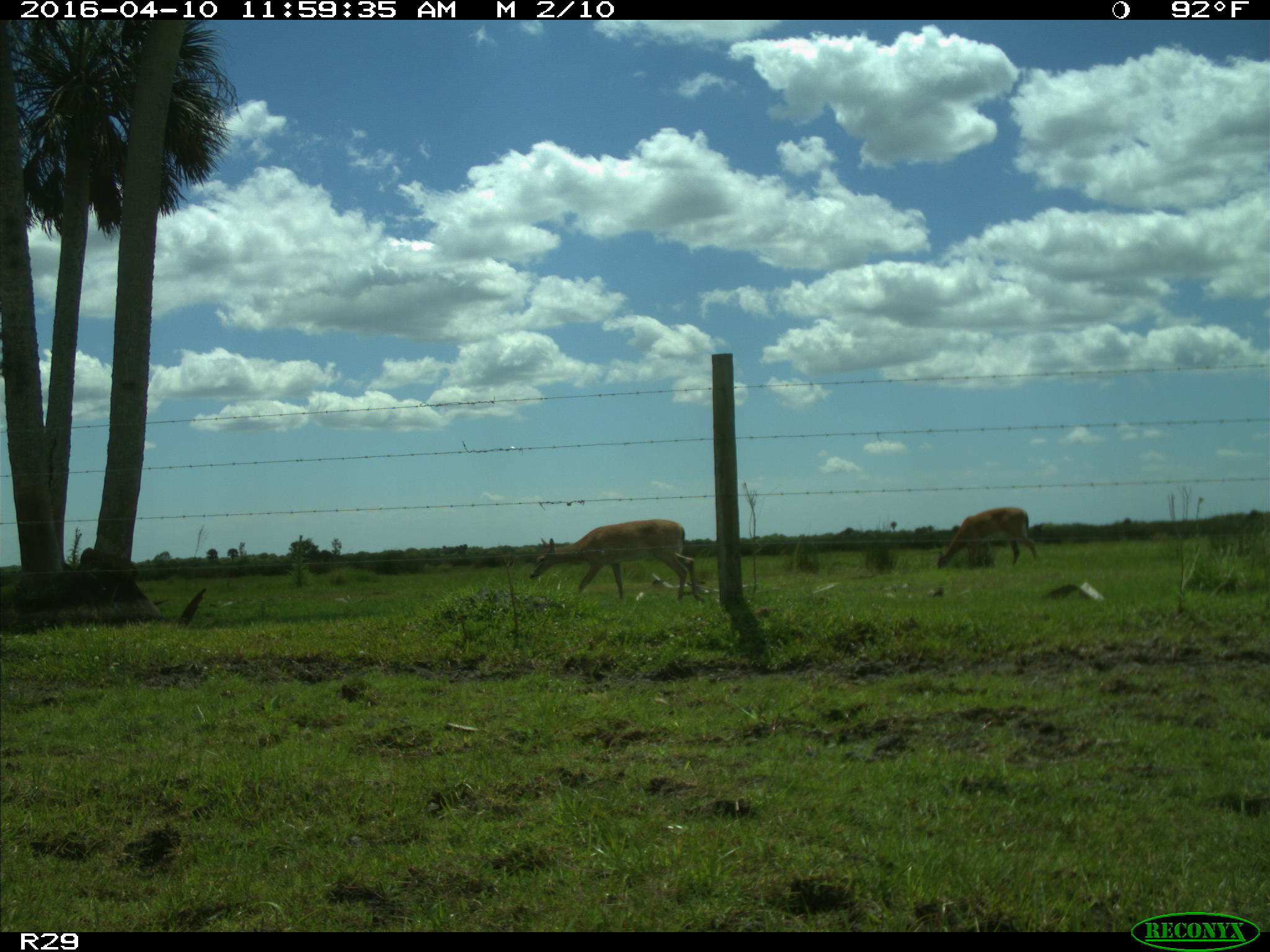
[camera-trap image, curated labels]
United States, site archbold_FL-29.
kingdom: Animalia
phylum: Chordata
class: Mammalia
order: Artiodactyla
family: Cervidae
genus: Odocoileus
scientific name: Odocoileus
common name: deer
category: unidentified deer